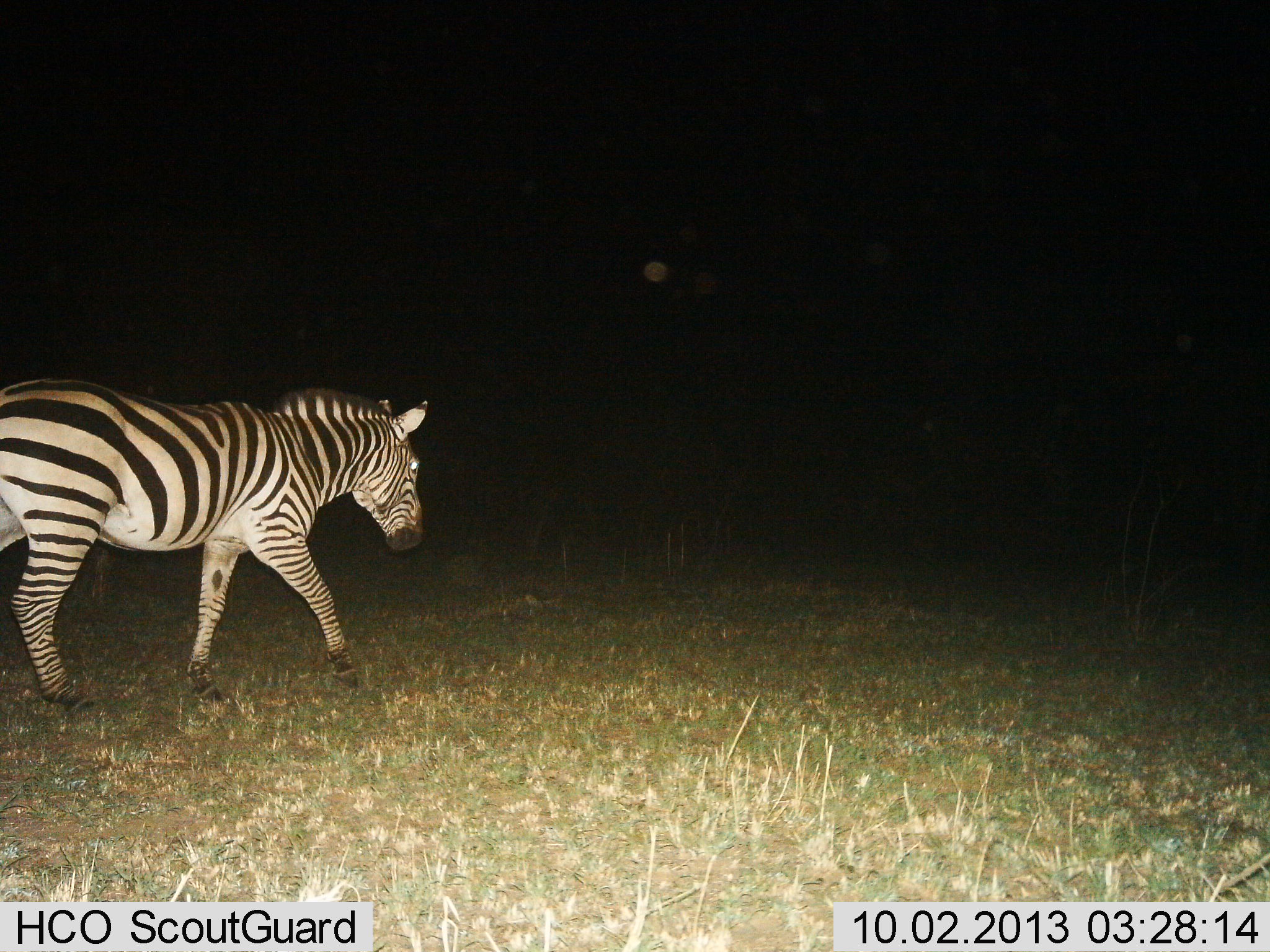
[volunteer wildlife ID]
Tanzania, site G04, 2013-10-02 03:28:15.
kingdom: Animalia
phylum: Chordata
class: Mammalia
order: Perissodactyla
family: Equidae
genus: Equus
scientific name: Equus quagga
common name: plains zebra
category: zebra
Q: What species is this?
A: Zebra (plains zebra) (Equus quagga).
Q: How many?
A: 1.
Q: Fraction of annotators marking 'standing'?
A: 8%.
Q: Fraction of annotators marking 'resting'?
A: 0%.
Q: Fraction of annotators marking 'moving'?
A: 89%.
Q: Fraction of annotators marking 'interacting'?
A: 0%.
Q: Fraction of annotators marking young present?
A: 0%.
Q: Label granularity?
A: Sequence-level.